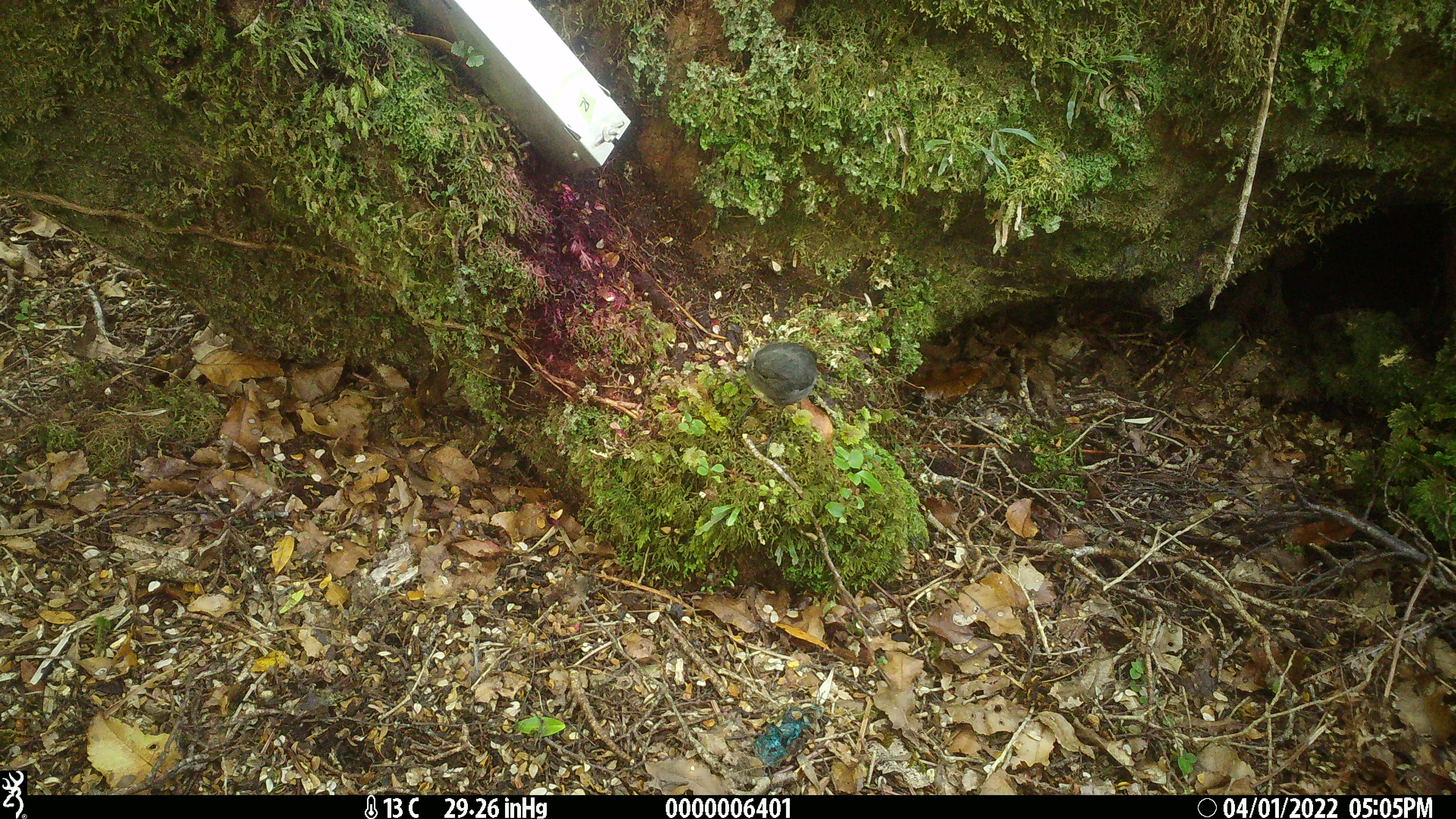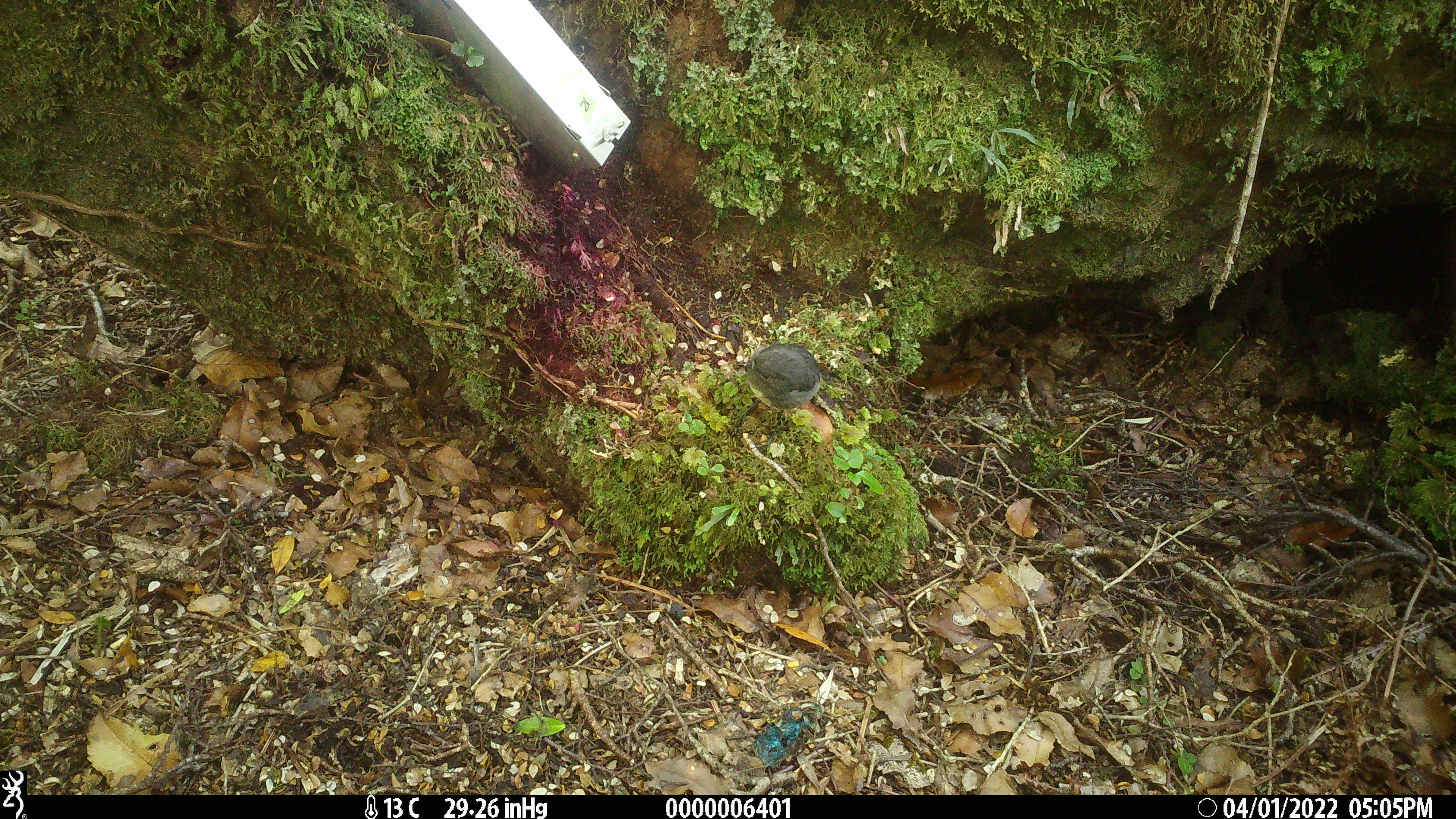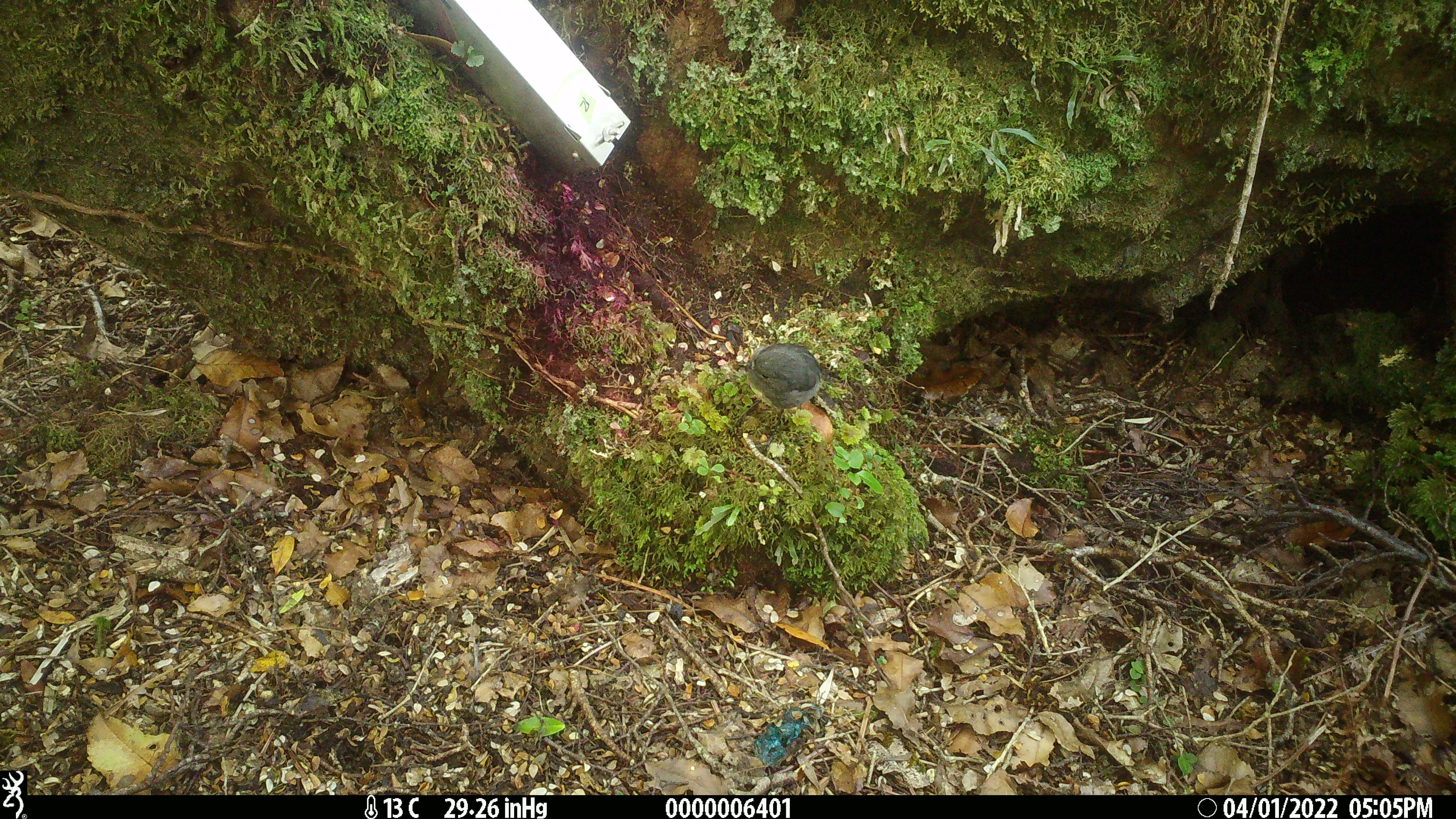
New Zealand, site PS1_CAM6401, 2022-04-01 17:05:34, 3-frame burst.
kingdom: Animalia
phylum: Chordata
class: Aves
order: Passeriformes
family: Petroicidae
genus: Petroica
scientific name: Petroica australis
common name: new zealand robin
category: robin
Robin (new zealand robin) (Petroica australis).